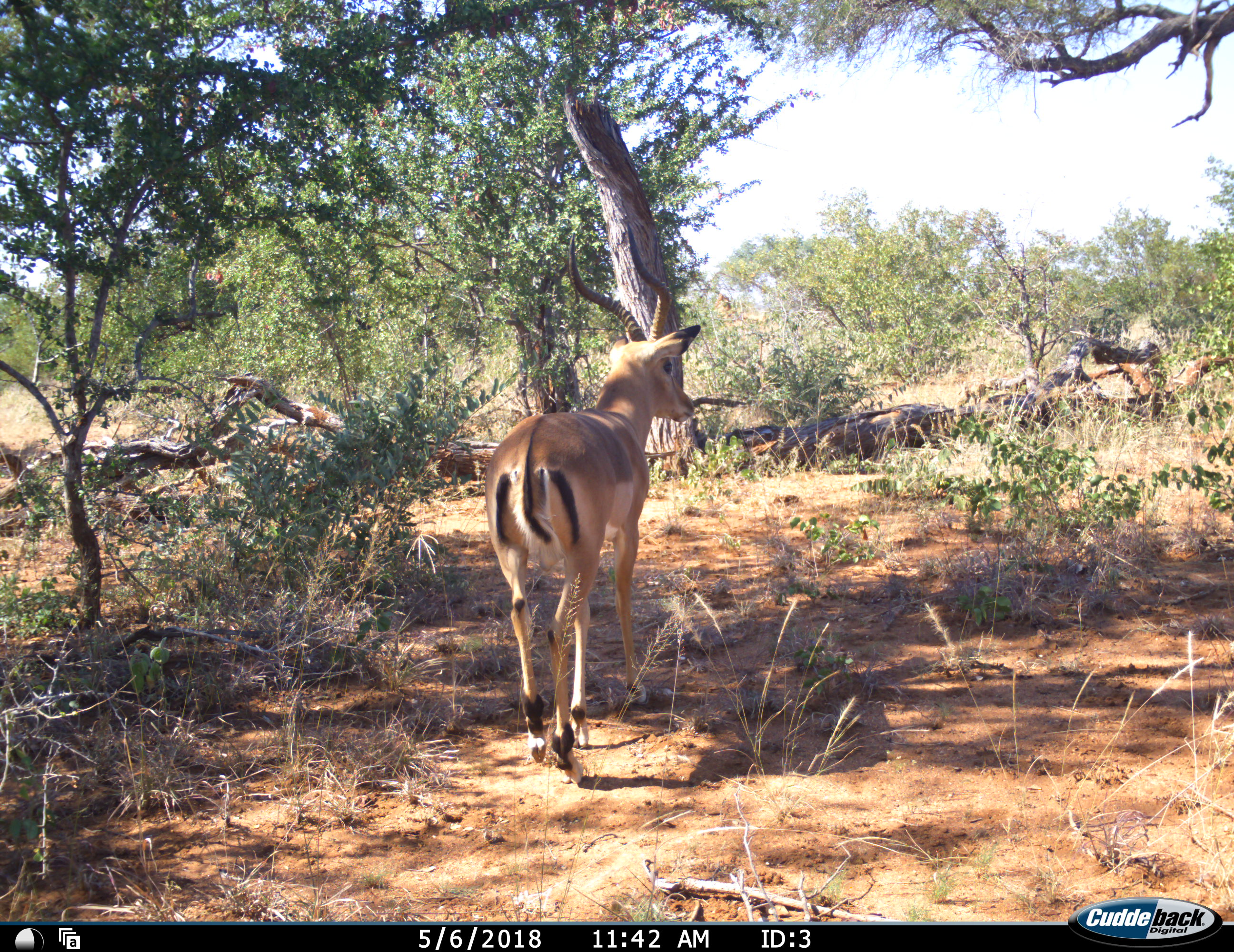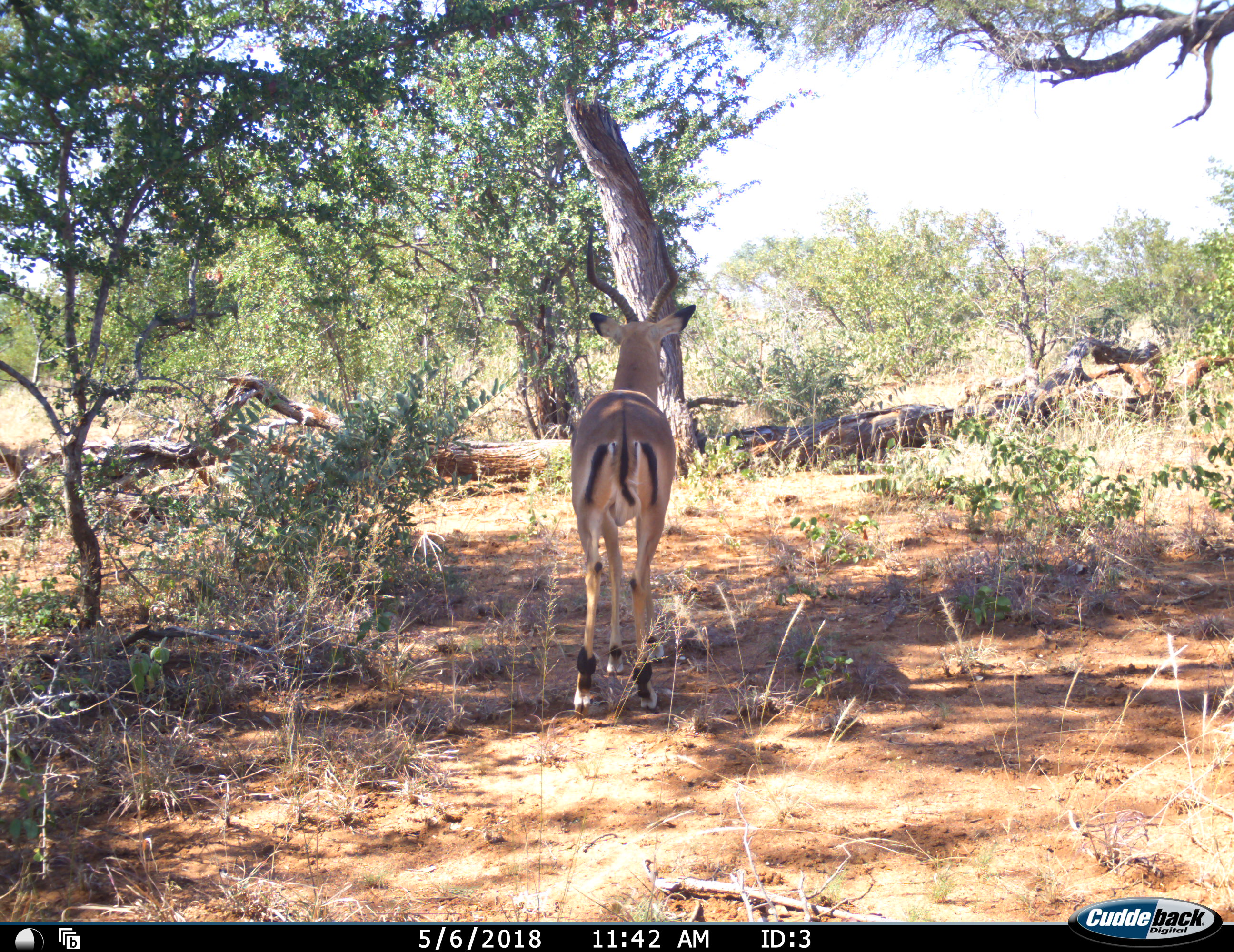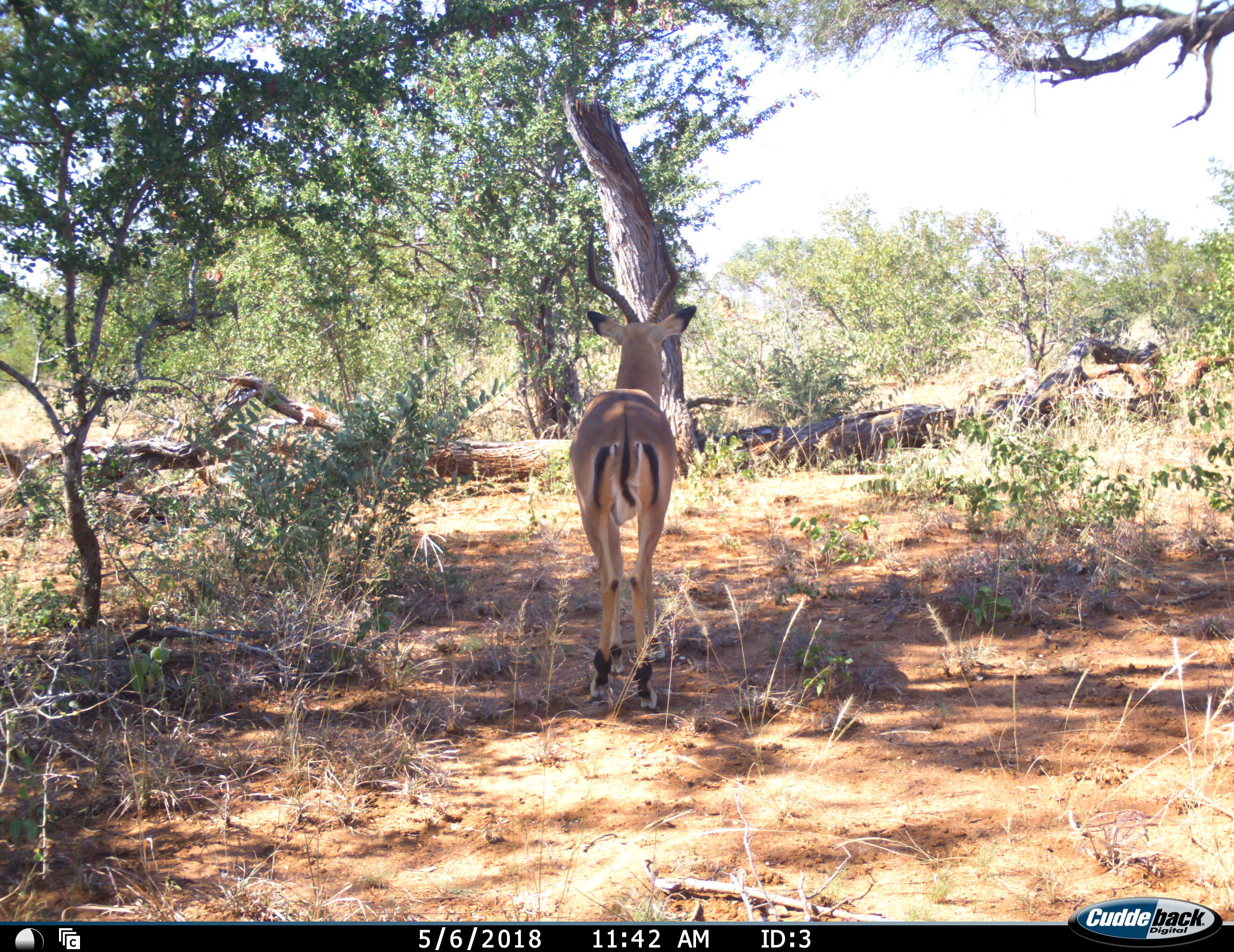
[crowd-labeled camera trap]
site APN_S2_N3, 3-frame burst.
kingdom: Animalia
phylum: Chordata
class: Mammalia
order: Artiodactyla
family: Bovidae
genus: Aepyceros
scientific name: Aepyceros melampus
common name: impala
Impala (Aepyceros melampus), count 1. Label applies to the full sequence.